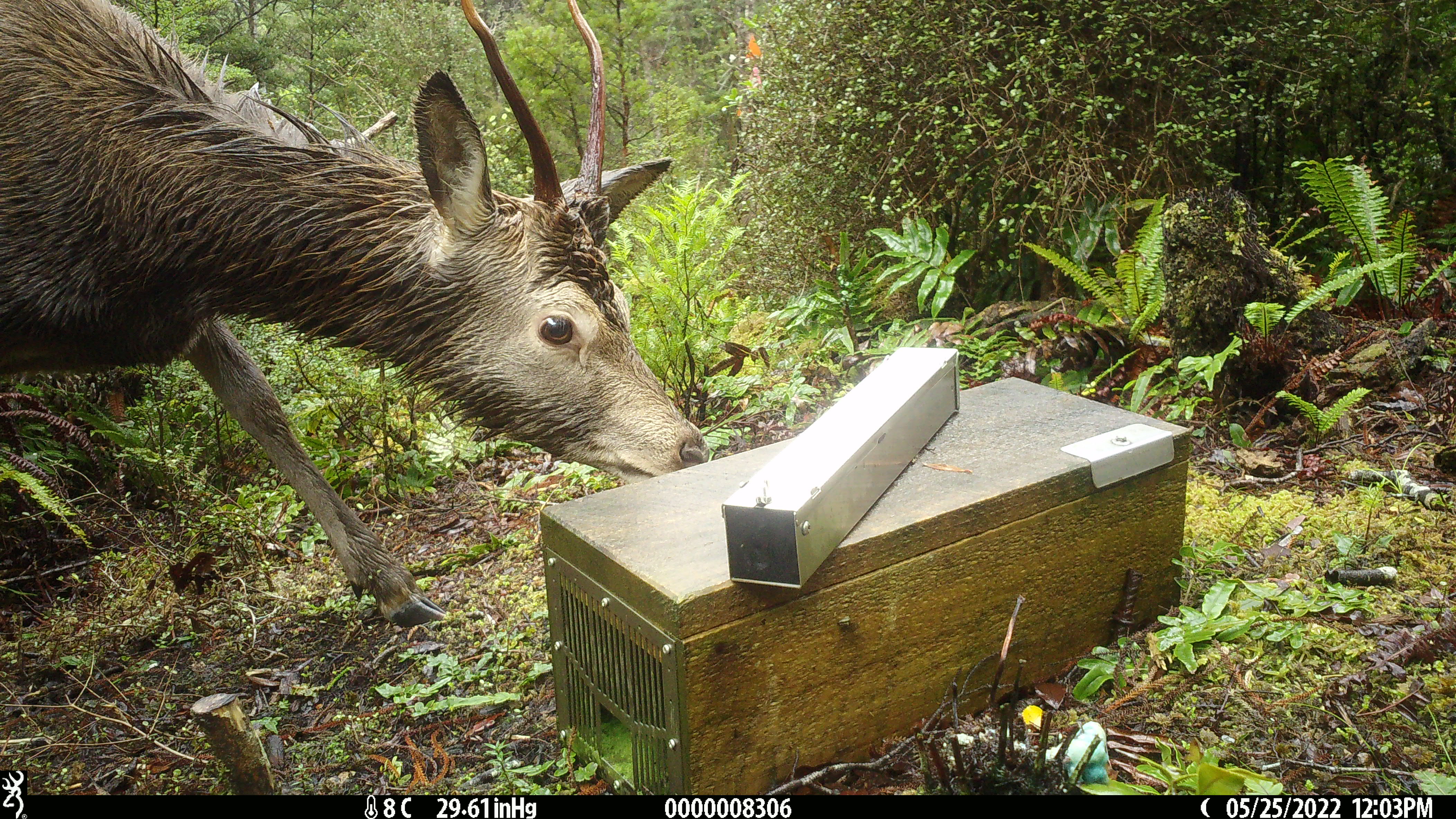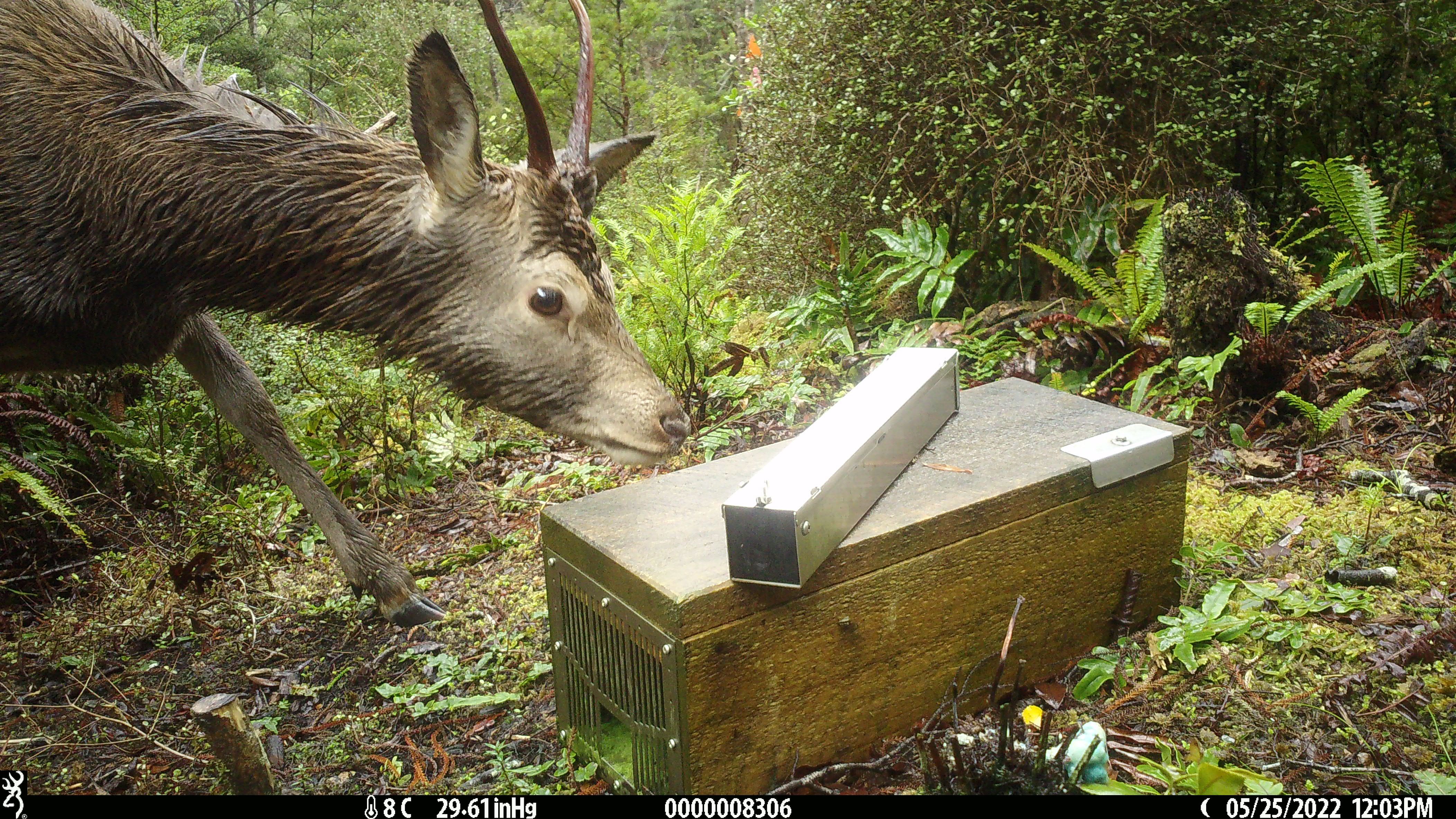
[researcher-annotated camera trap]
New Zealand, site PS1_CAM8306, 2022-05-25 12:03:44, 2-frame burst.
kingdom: Animalia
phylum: Chordata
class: Mammalia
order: Artiodactyla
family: Cervidae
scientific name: Cervidae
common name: deer